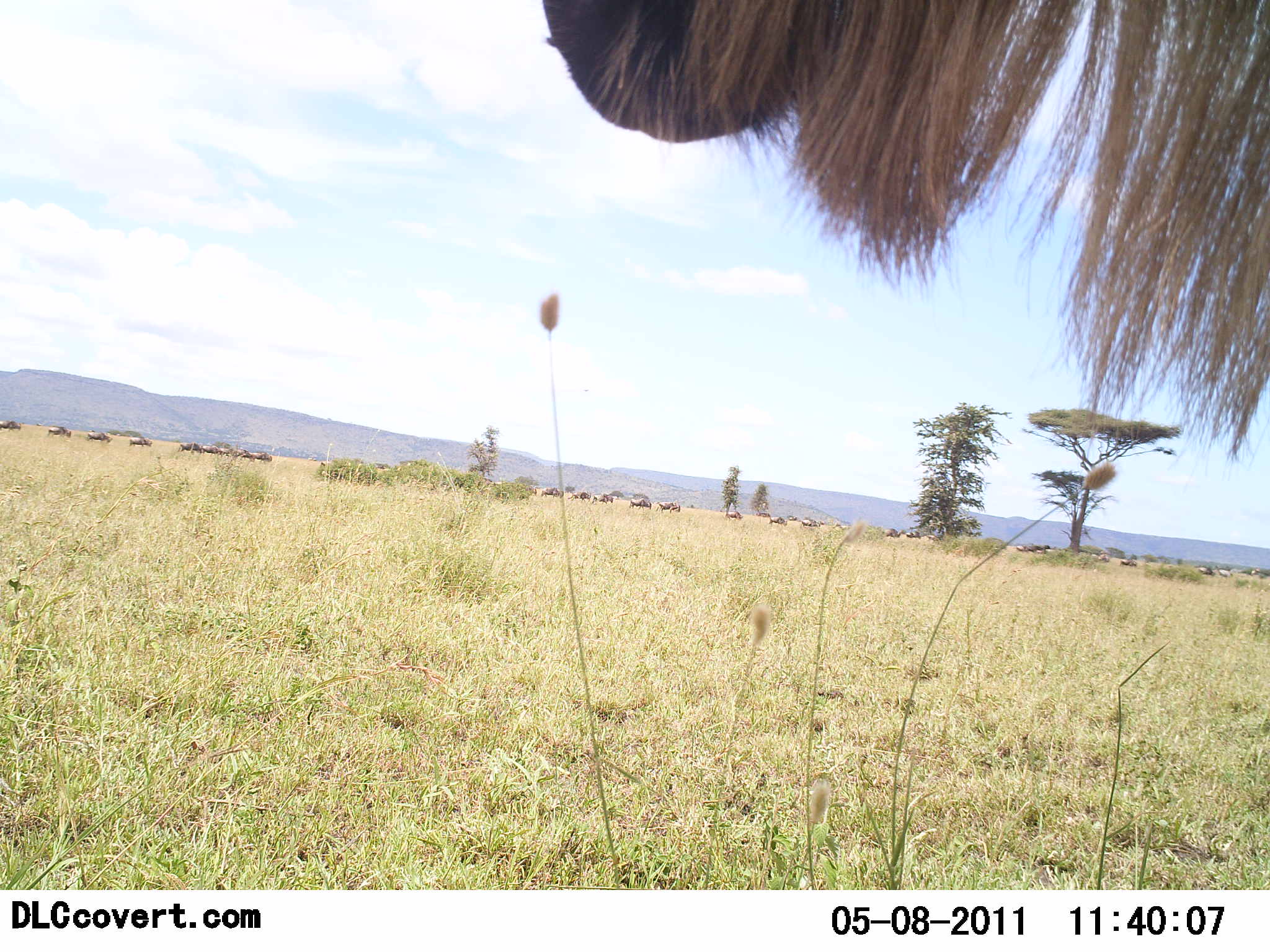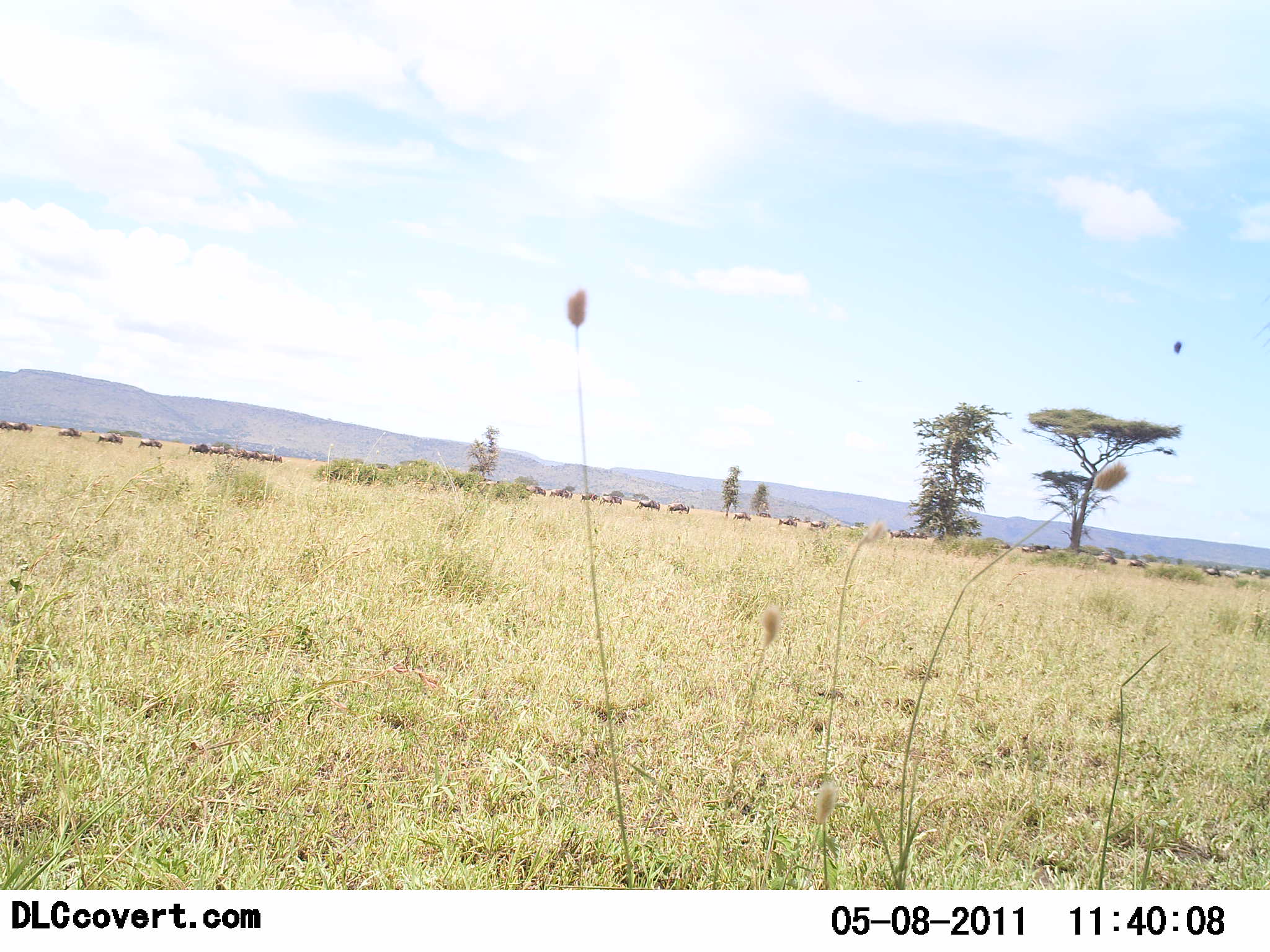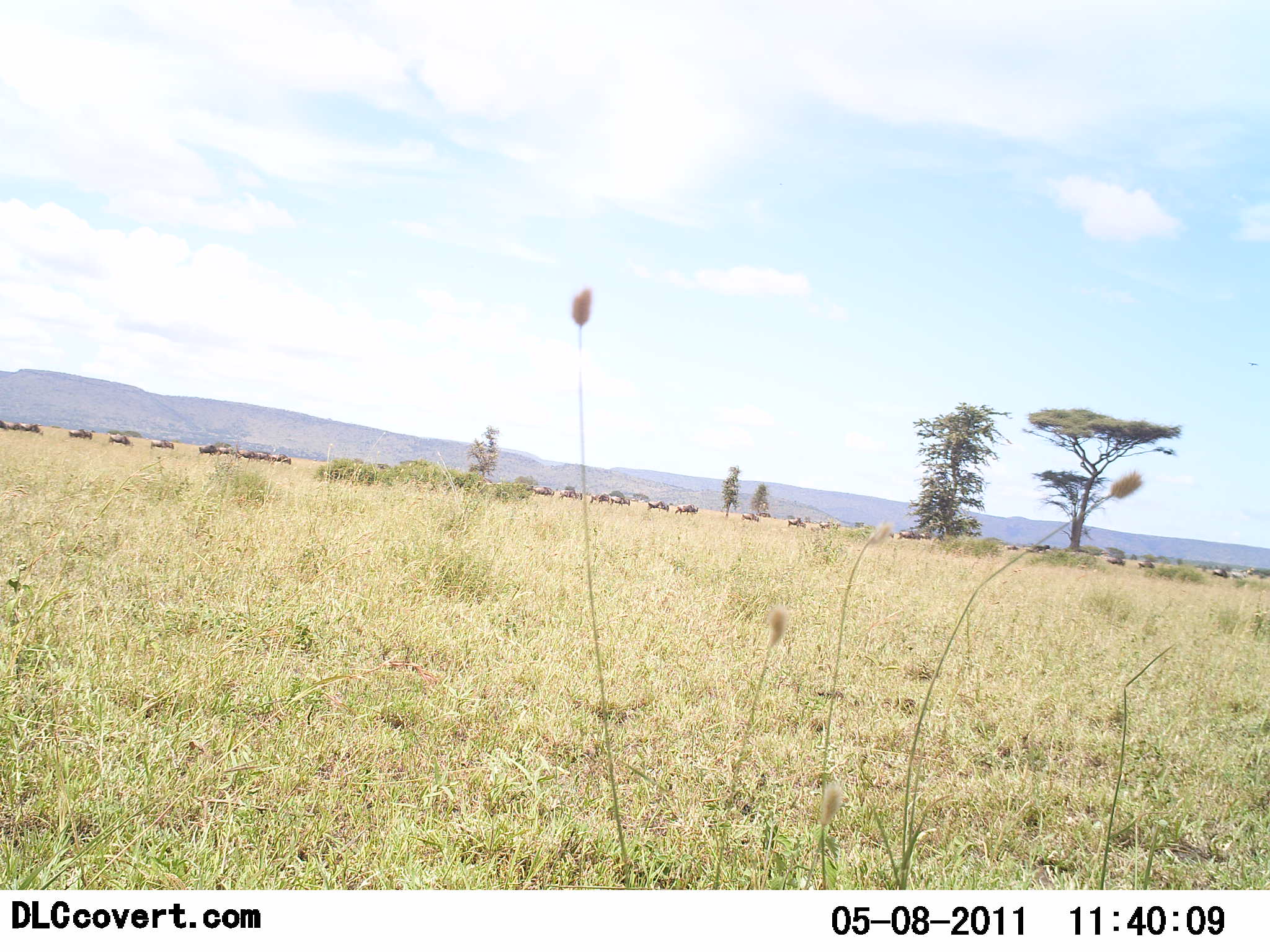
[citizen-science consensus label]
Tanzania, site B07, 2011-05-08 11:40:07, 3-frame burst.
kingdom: Animalia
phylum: Chordata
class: Mammalia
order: Artiodactyla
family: Bovidae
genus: Connochaetes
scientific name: Connochaetes taurinus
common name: blue wildebeest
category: wildebeest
Wildebeest (blue wildebeest) (Connochaetes taurinus), count 11-50. Behavior (volunteer vote fractions): standing 38%, resting 0%, moving 77%, interacting 0%. Young present (vote fraction): 0%. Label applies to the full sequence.